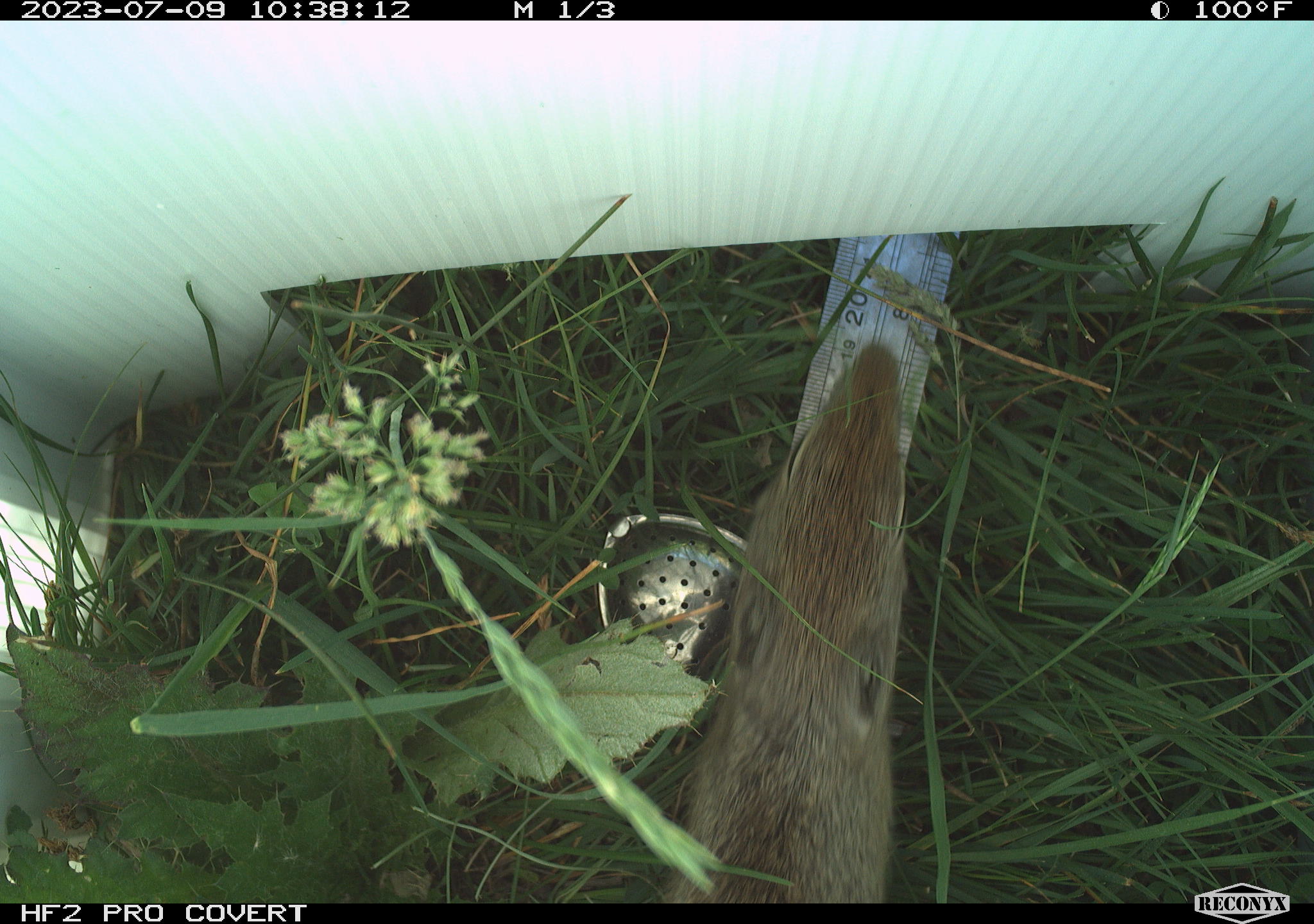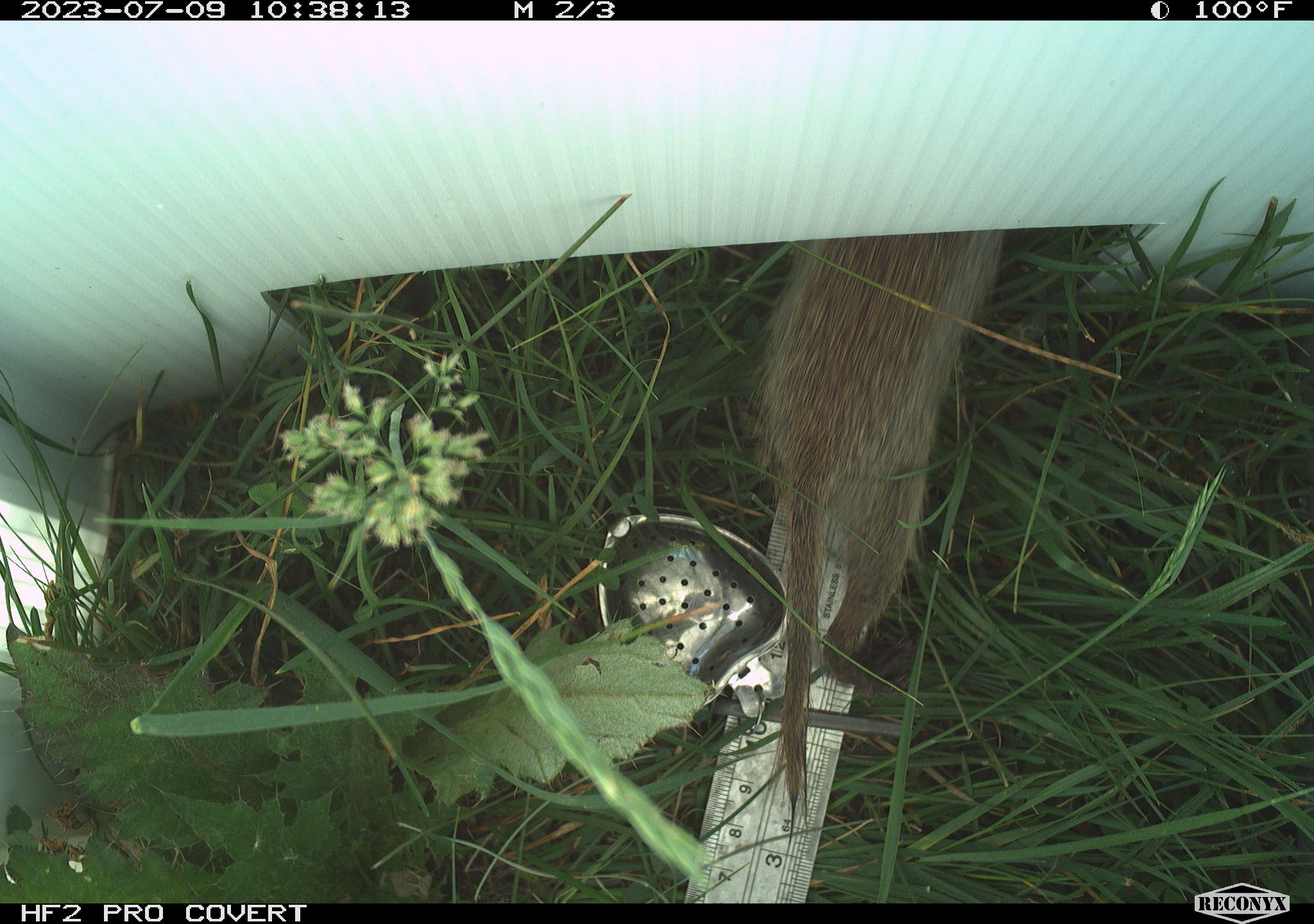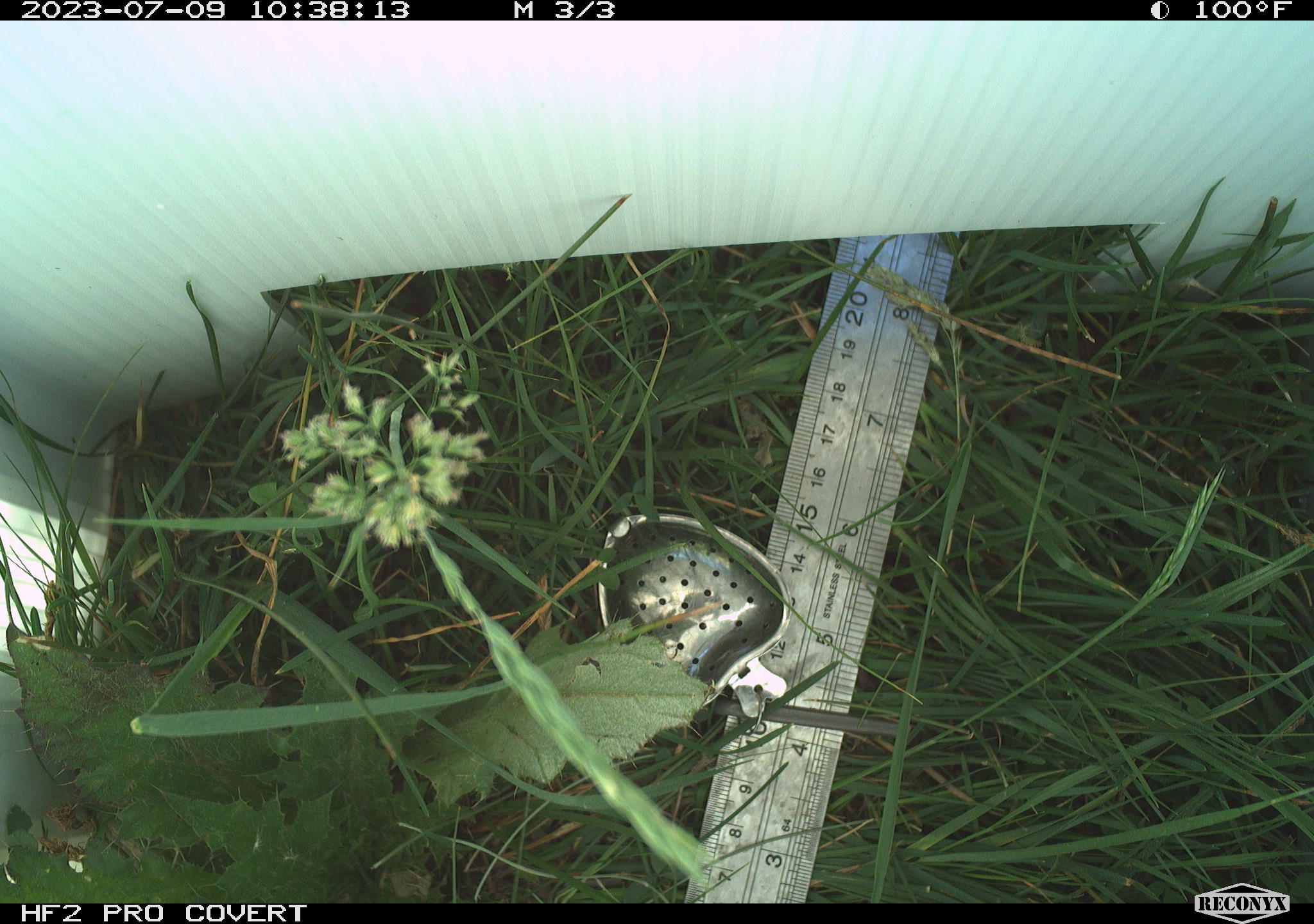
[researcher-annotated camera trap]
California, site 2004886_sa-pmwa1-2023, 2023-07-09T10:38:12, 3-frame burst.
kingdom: Animalia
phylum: Chordata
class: Mammalia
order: Rodentia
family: Sciuridae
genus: Urocitellus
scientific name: Urocitellus beldingi beldingi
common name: belding's ground squirrel